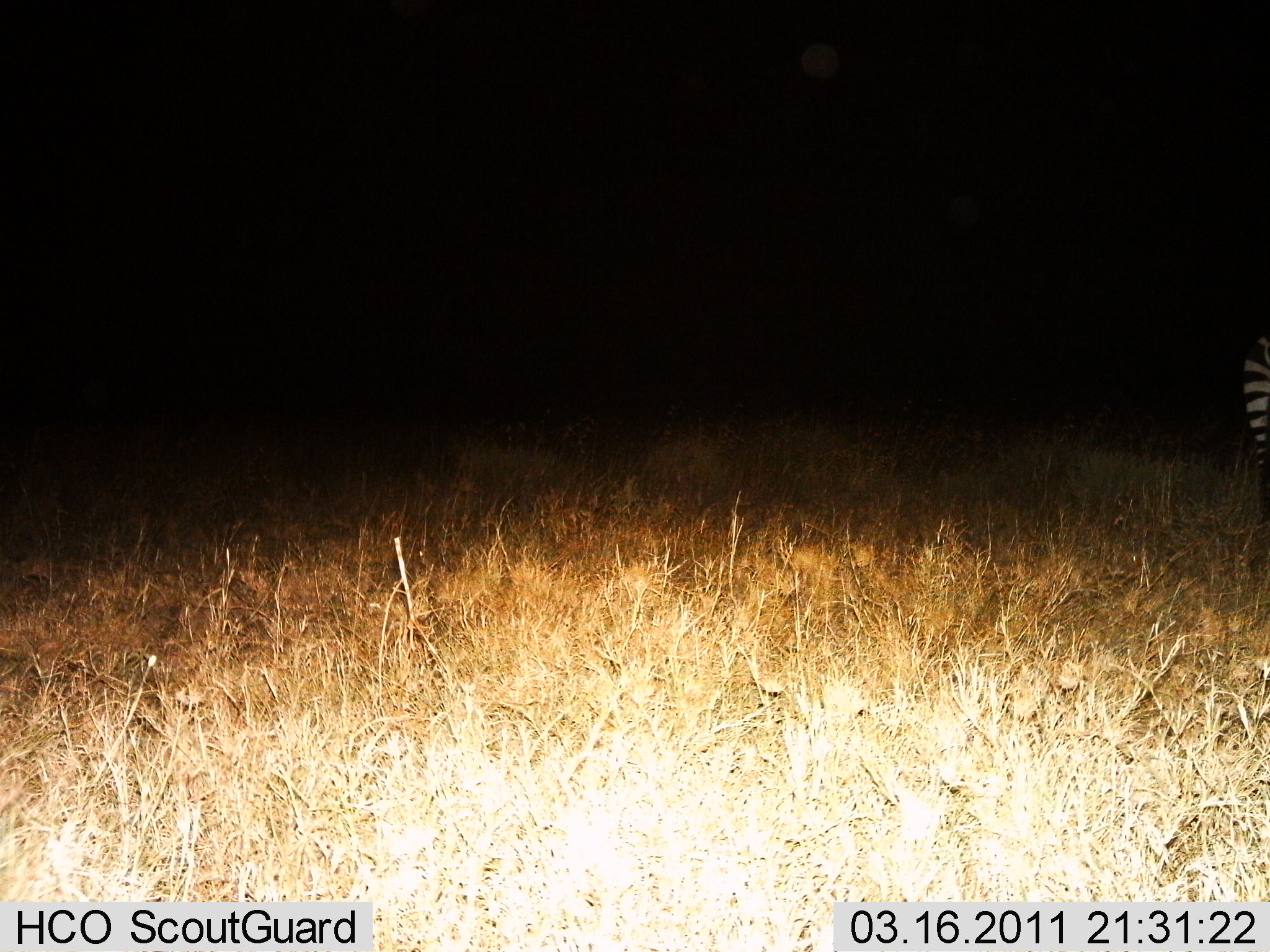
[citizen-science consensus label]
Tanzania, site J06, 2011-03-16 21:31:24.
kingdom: Animalia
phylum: Chordata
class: Mammalia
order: Perissodactyla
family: Equidae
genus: Equus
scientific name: Equus quagga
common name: plains zebra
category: zebra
Zebra (plains zebra) (Equus quagga), count 1. Behavior (volunteer vote fractions): standing 100%, resting 0%, moving 0%, interacting 0%. Young present (vote fraction): 0%. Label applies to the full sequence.